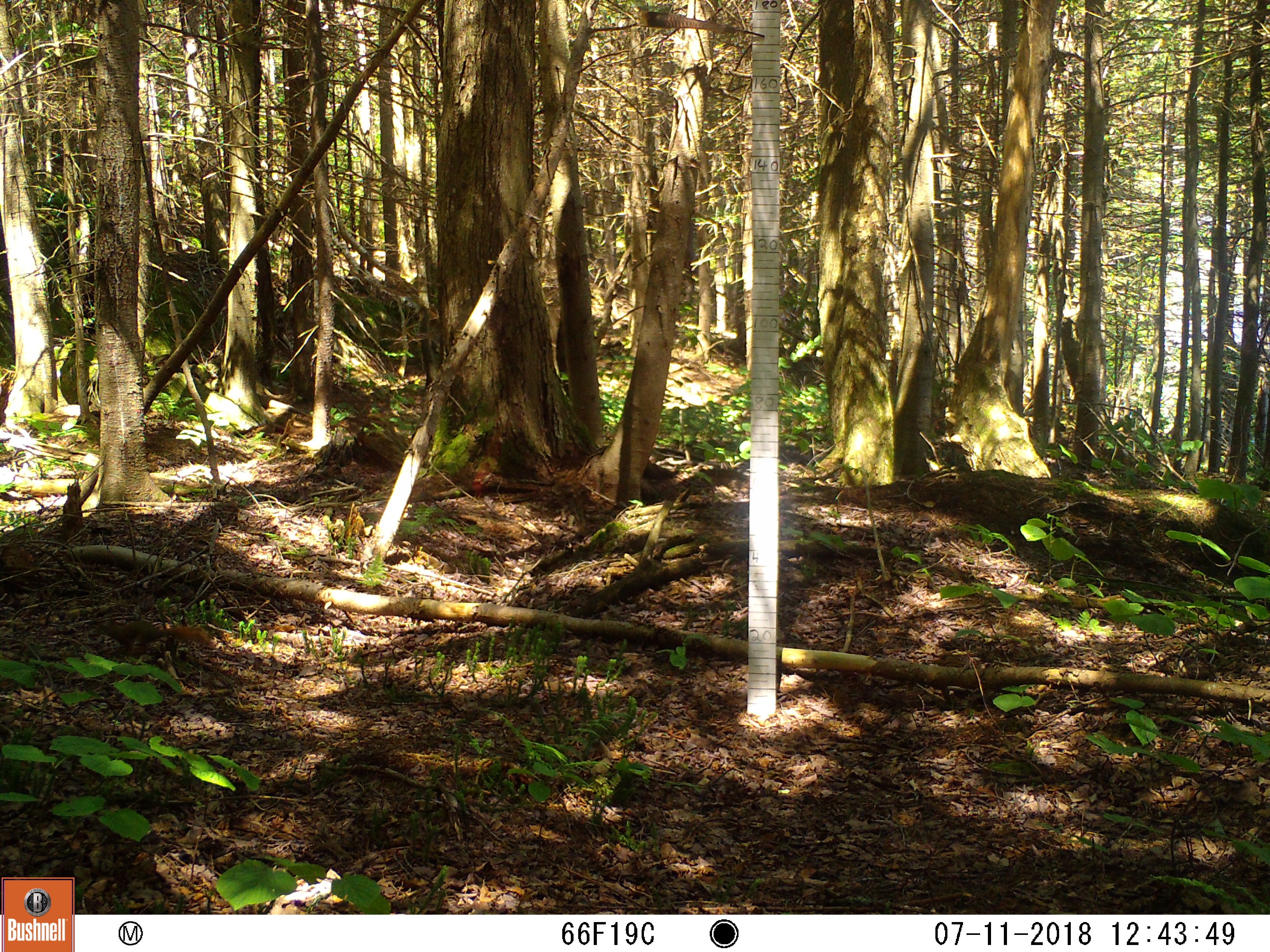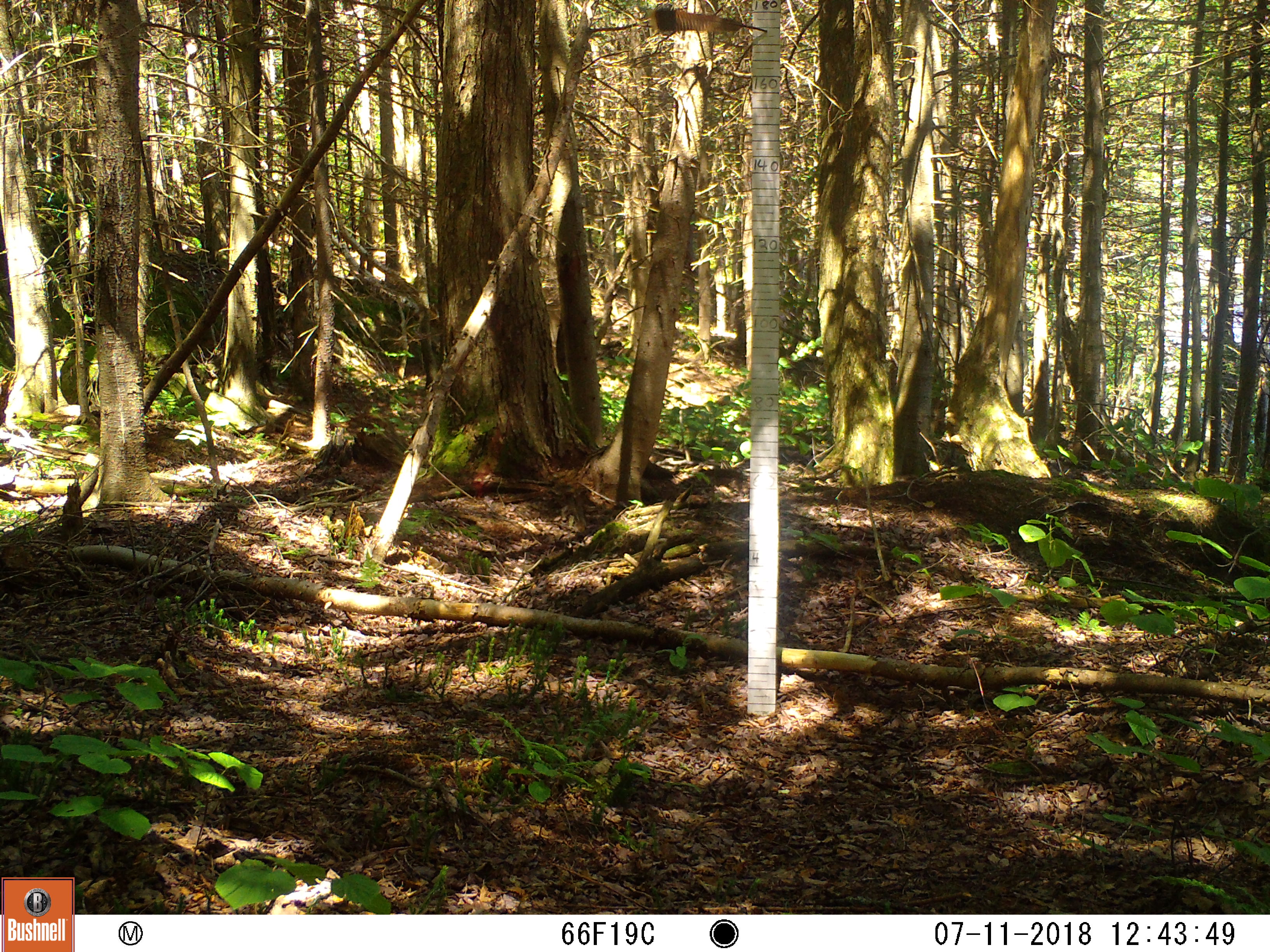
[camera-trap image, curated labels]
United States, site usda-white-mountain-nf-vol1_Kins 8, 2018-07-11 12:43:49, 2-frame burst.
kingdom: Animalia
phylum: Chordata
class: Mammalia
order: Rodentia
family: Sciuridae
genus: Tamiasciurus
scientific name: Tamiasciurus hudsonicus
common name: red squirrel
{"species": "red squirrel (Tamiasciurus hudsonicus)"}